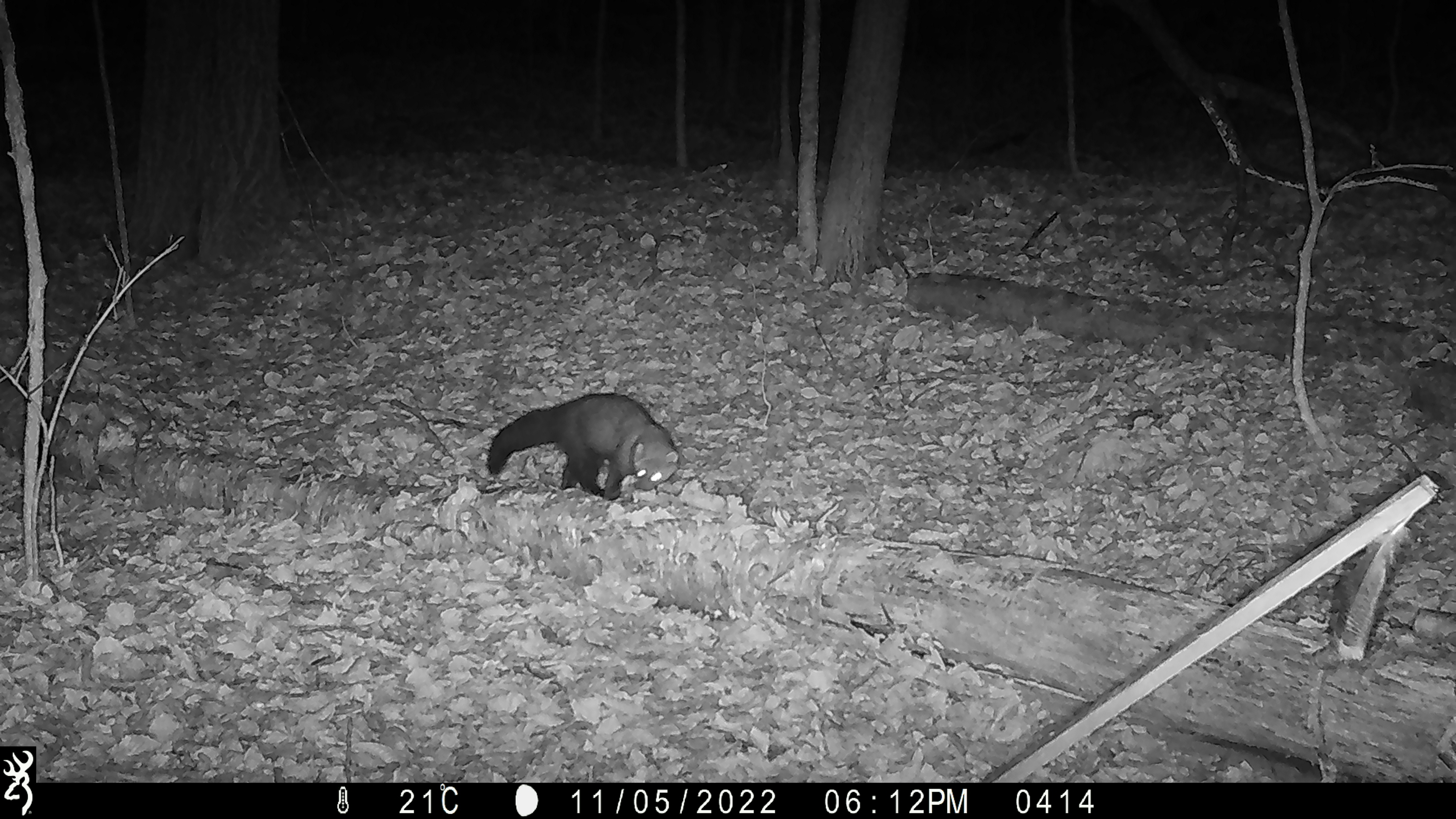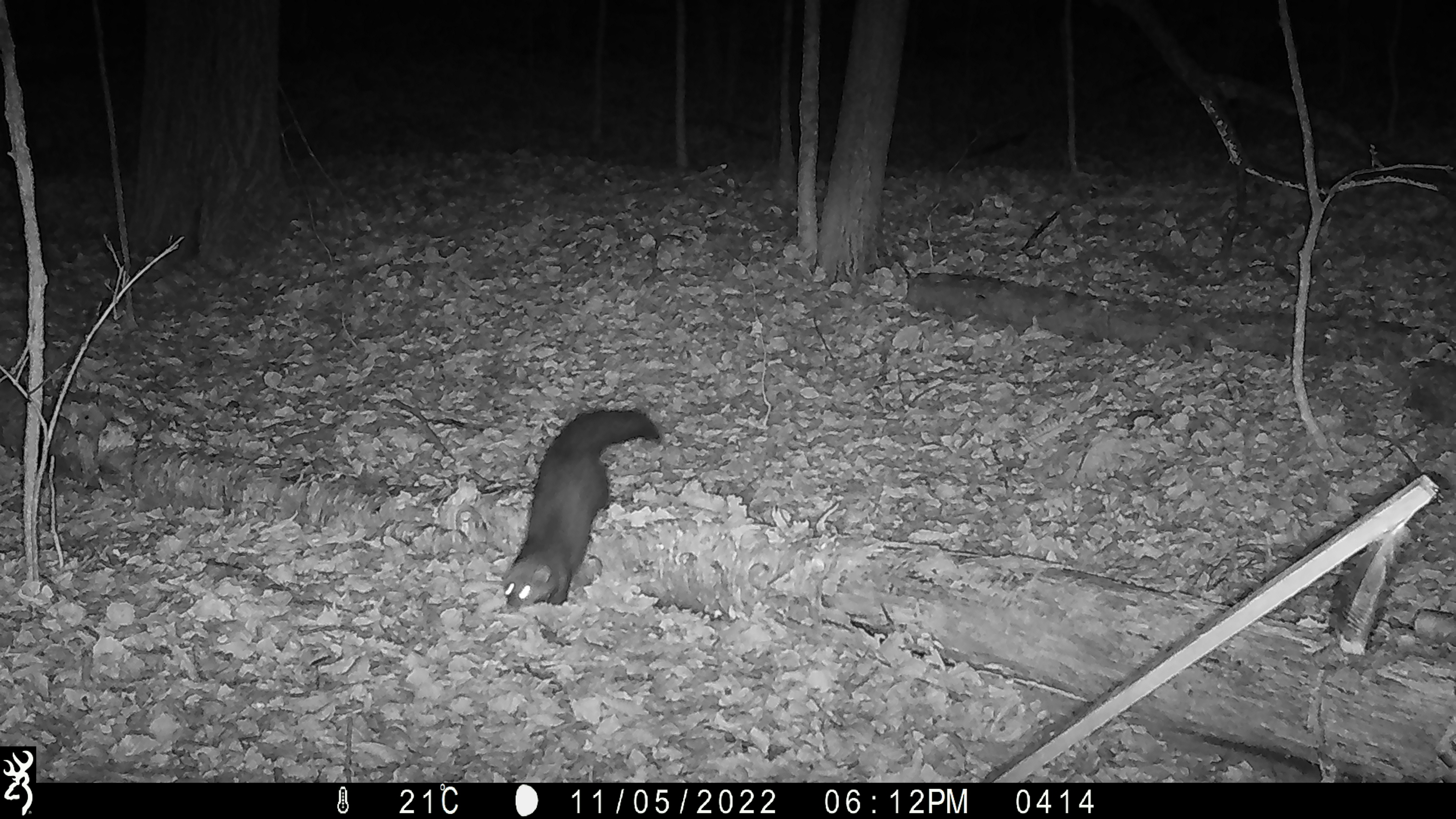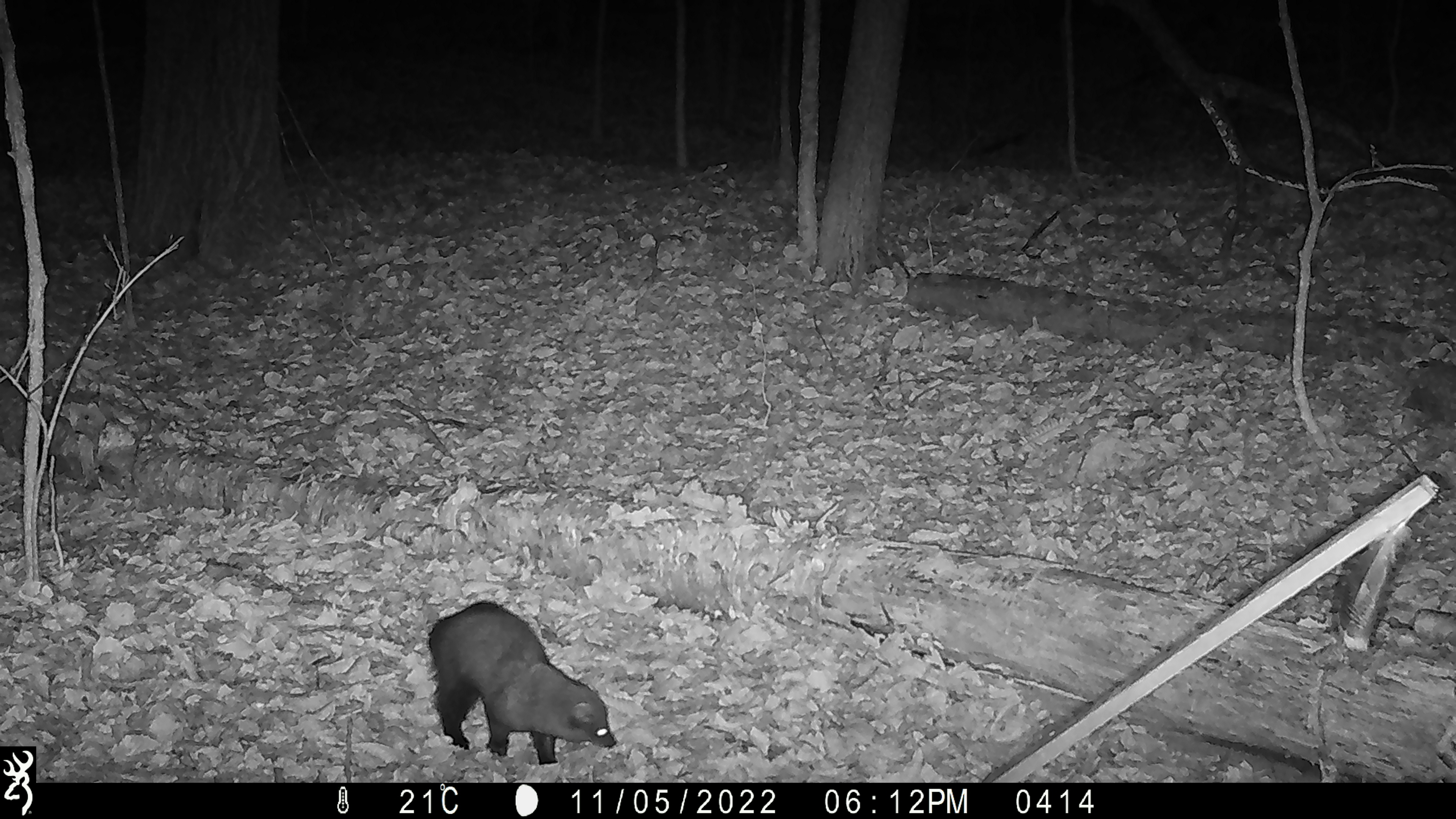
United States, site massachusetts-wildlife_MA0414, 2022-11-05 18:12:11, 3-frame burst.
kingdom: Animalia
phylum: Chordata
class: Mammalia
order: Carnivora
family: Mustelidae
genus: Pekania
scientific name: Pekania pennanti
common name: fisher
Fisher (Pekania pennanti).